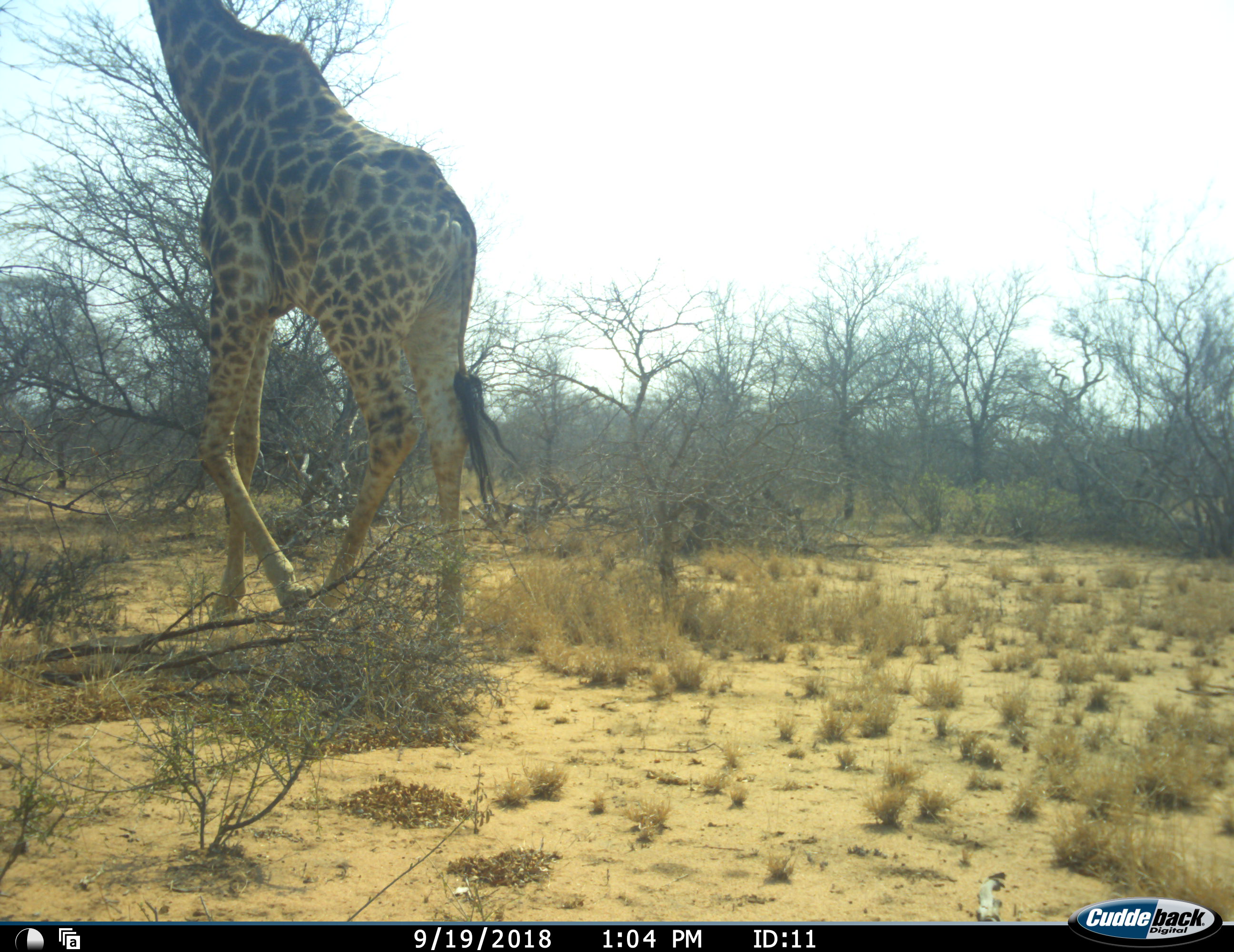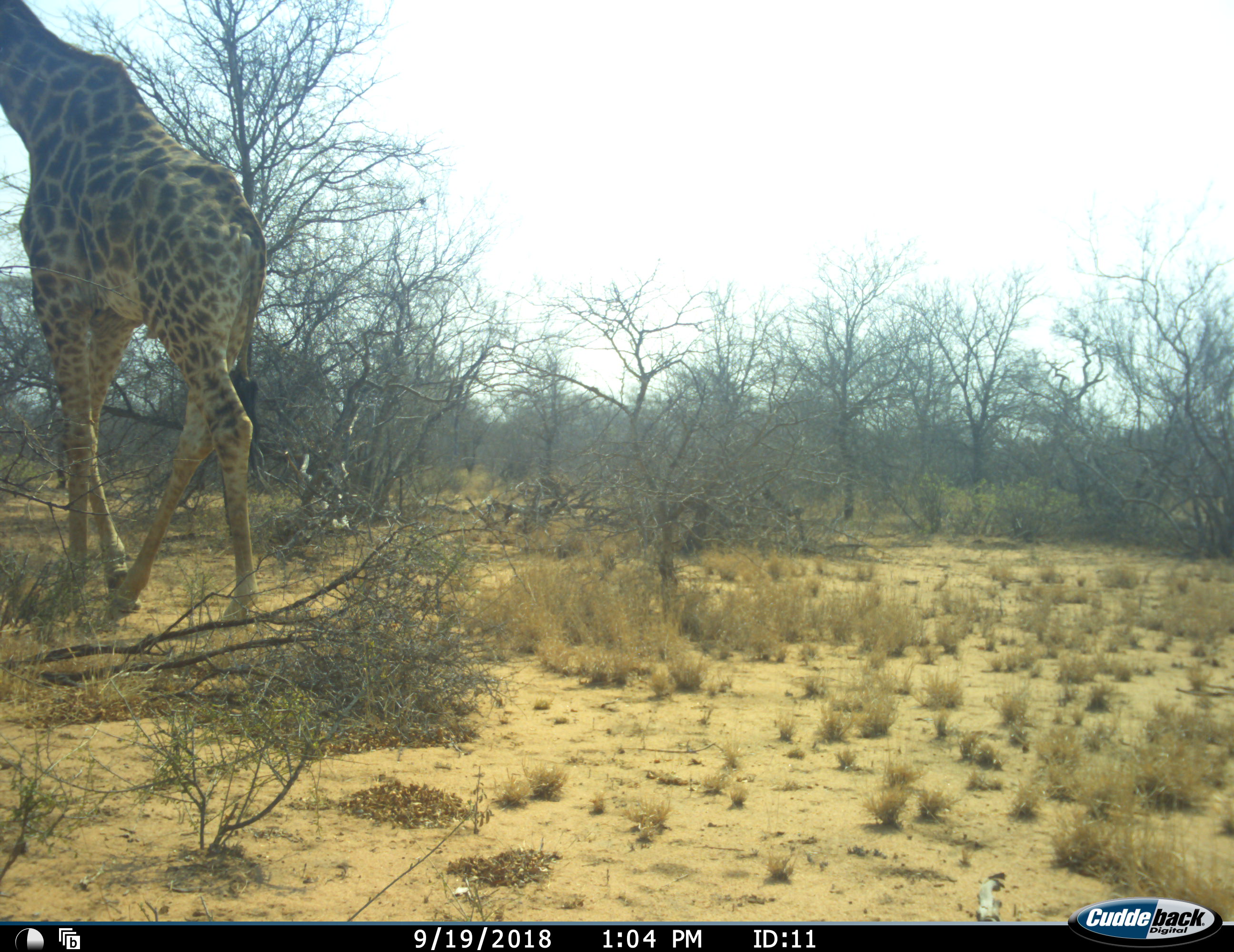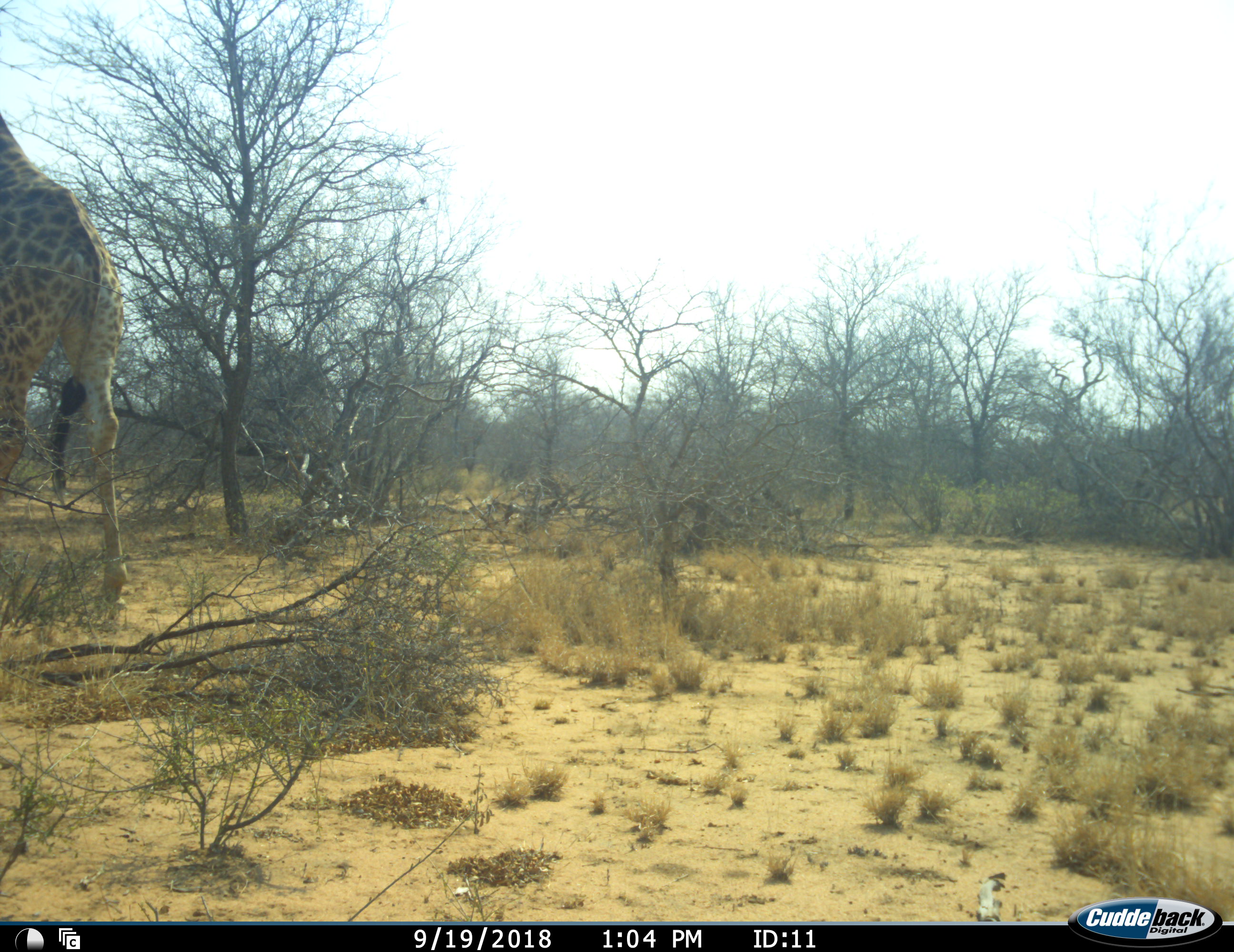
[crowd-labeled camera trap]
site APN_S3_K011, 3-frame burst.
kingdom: Animalia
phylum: Chordata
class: Mammalia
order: Artiodactyla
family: Giraffidae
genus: Giraffa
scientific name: Giraffa camelopardalis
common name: giraffe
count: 1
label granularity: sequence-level